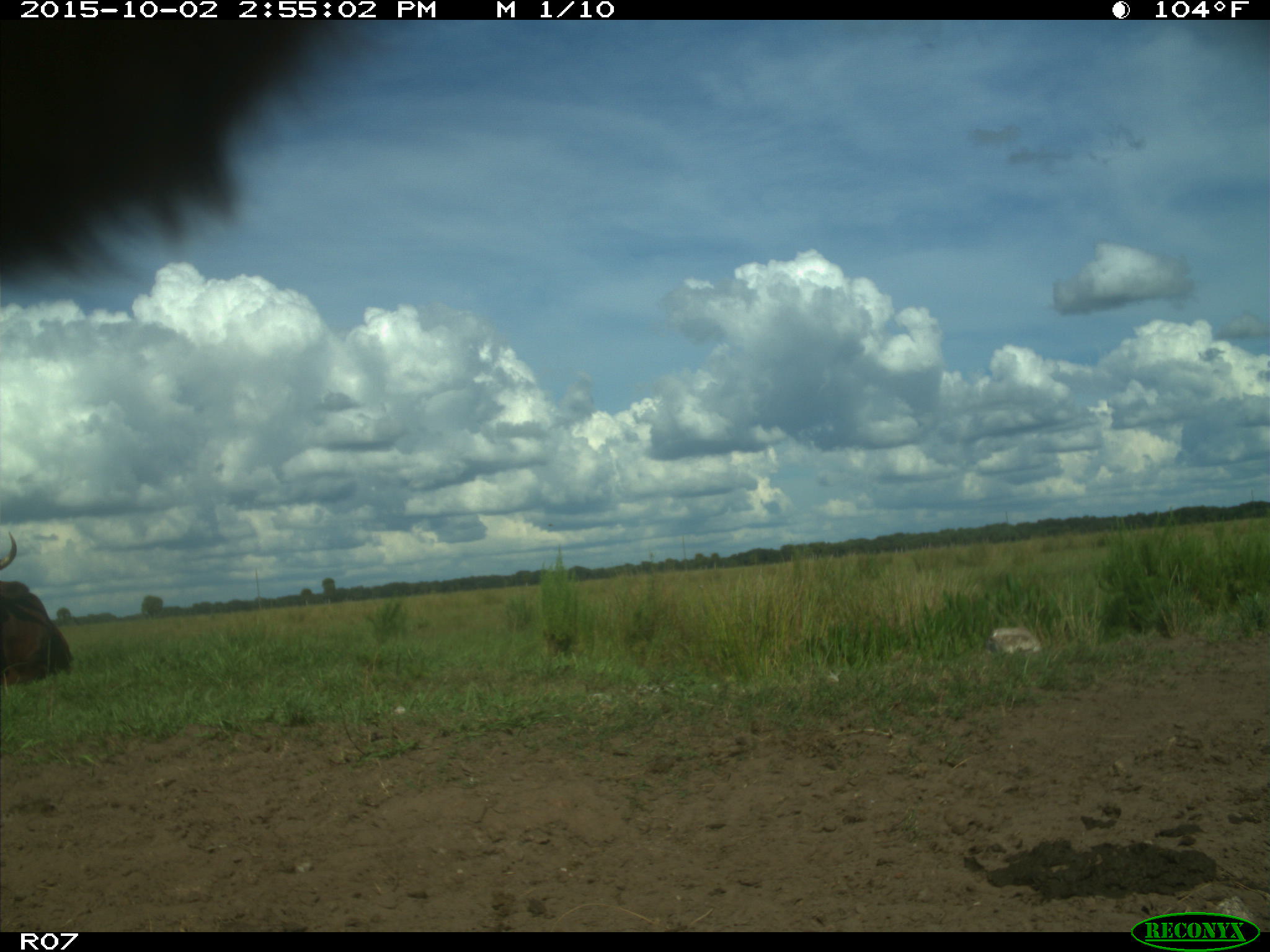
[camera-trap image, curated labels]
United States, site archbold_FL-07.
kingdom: Animalia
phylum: Chordata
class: Mammalia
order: Artiodactyla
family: Bovidae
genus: Bos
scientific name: Bos taurus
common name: domestic cow